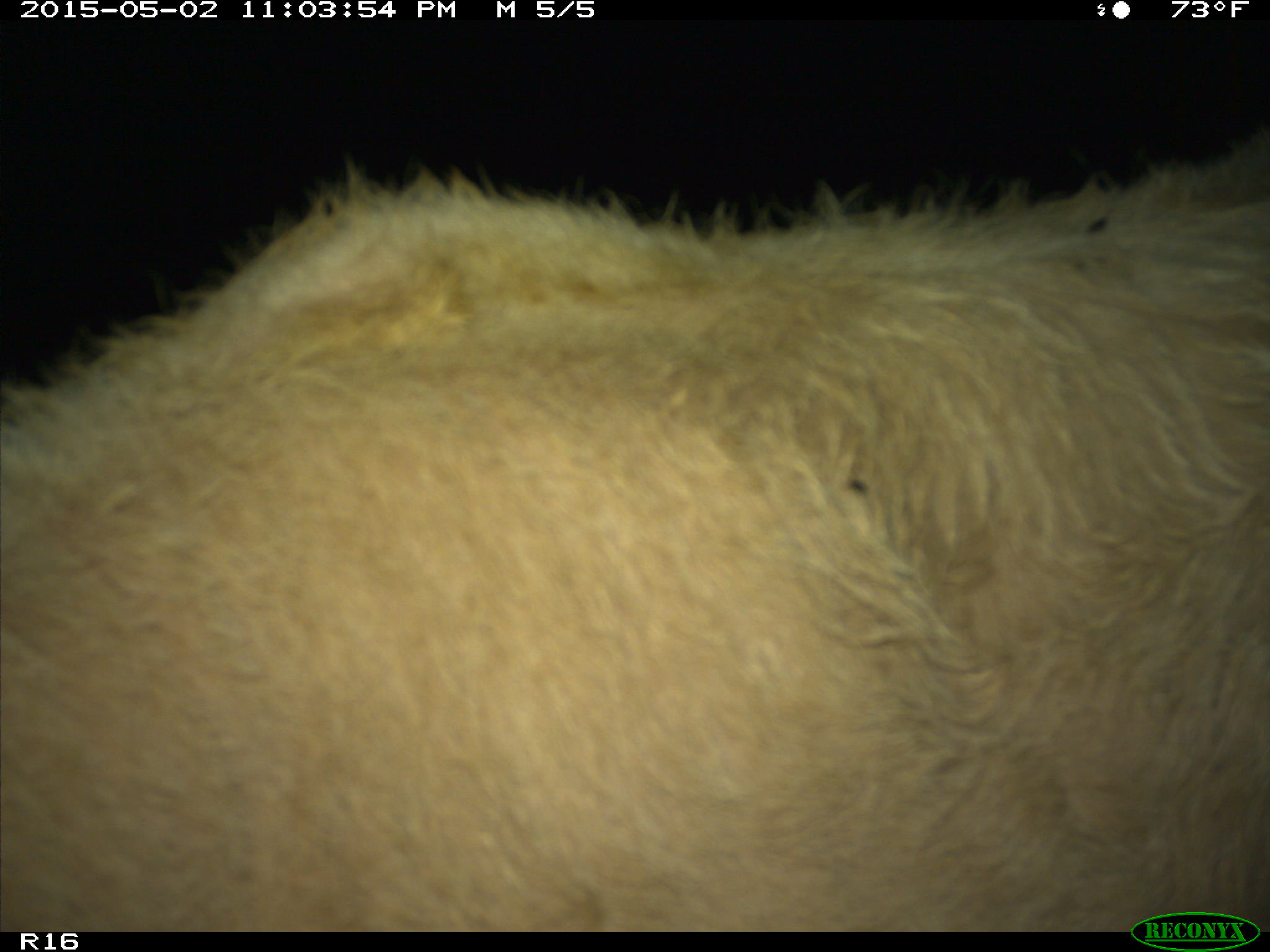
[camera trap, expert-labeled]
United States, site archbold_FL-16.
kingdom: Animalia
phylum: Chordata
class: Mammalia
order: Artiodactyla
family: Bovidae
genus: Bos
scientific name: Bos taurus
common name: domestic cow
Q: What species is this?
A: Bos taurus (domestic cow).